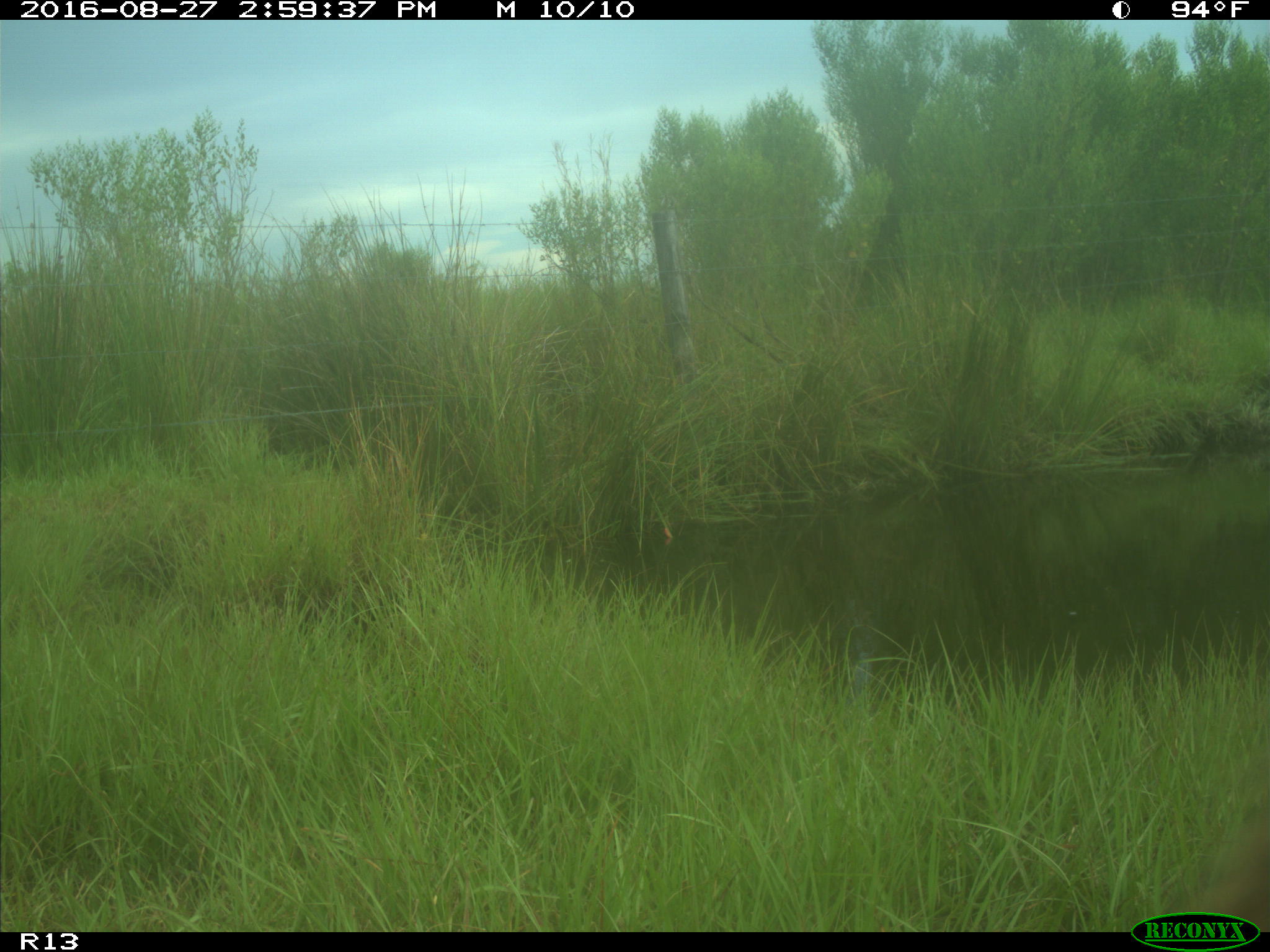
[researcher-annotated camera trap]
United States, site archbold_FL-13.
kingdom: Animalia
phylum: Chordata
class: Mammalia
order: Artiodactyla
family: Bovidae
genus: Bos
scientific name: Bos taurus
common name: domestic cow